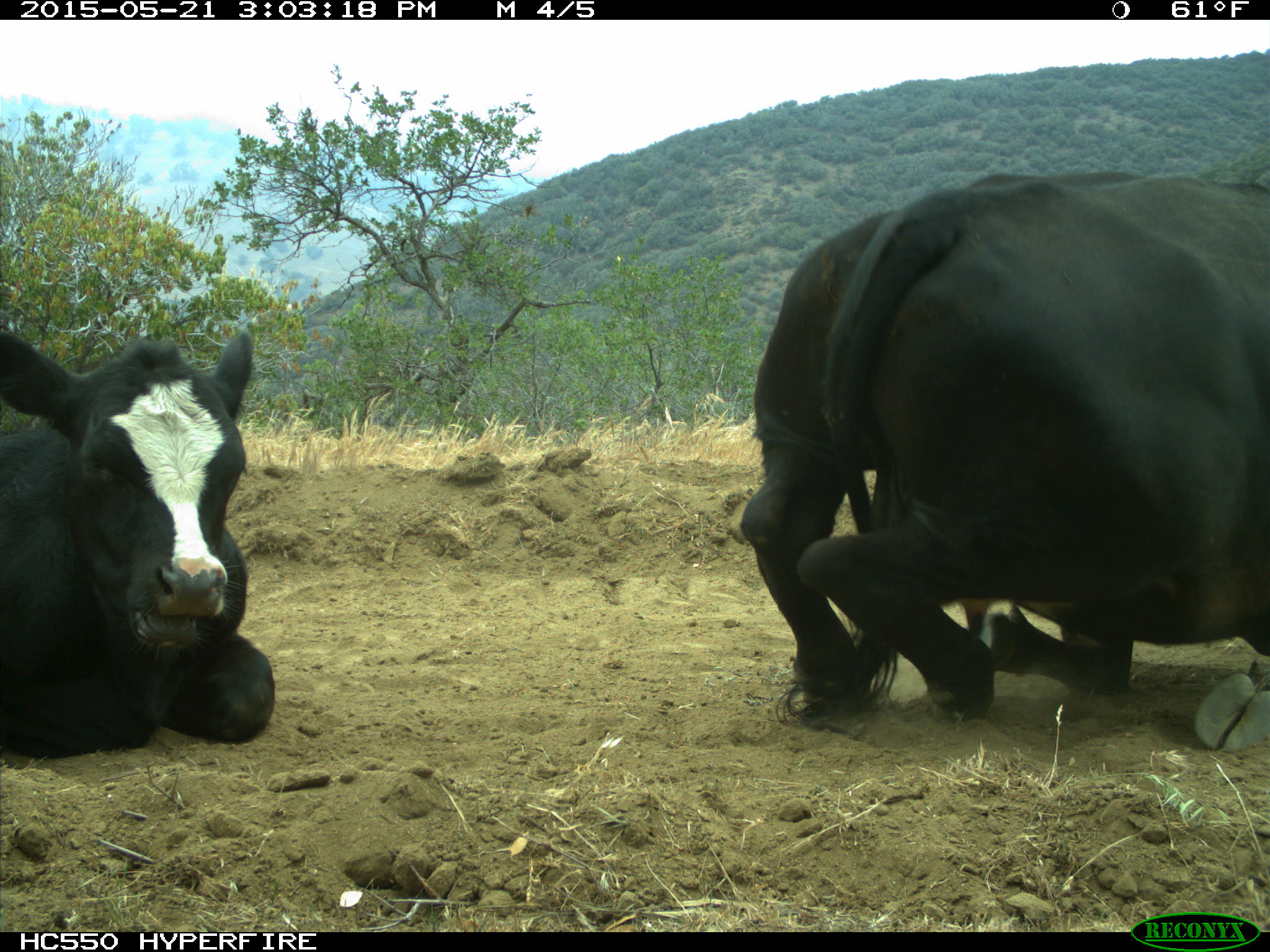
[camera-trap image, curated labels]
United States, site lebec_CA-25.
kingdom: Animalia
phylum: Chordata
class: Mammalia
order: Artiodactyla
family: Bovidae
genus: Bos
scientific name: Bos taurus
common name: domestic cow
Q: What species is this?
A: Bos taurus (domestic cow).